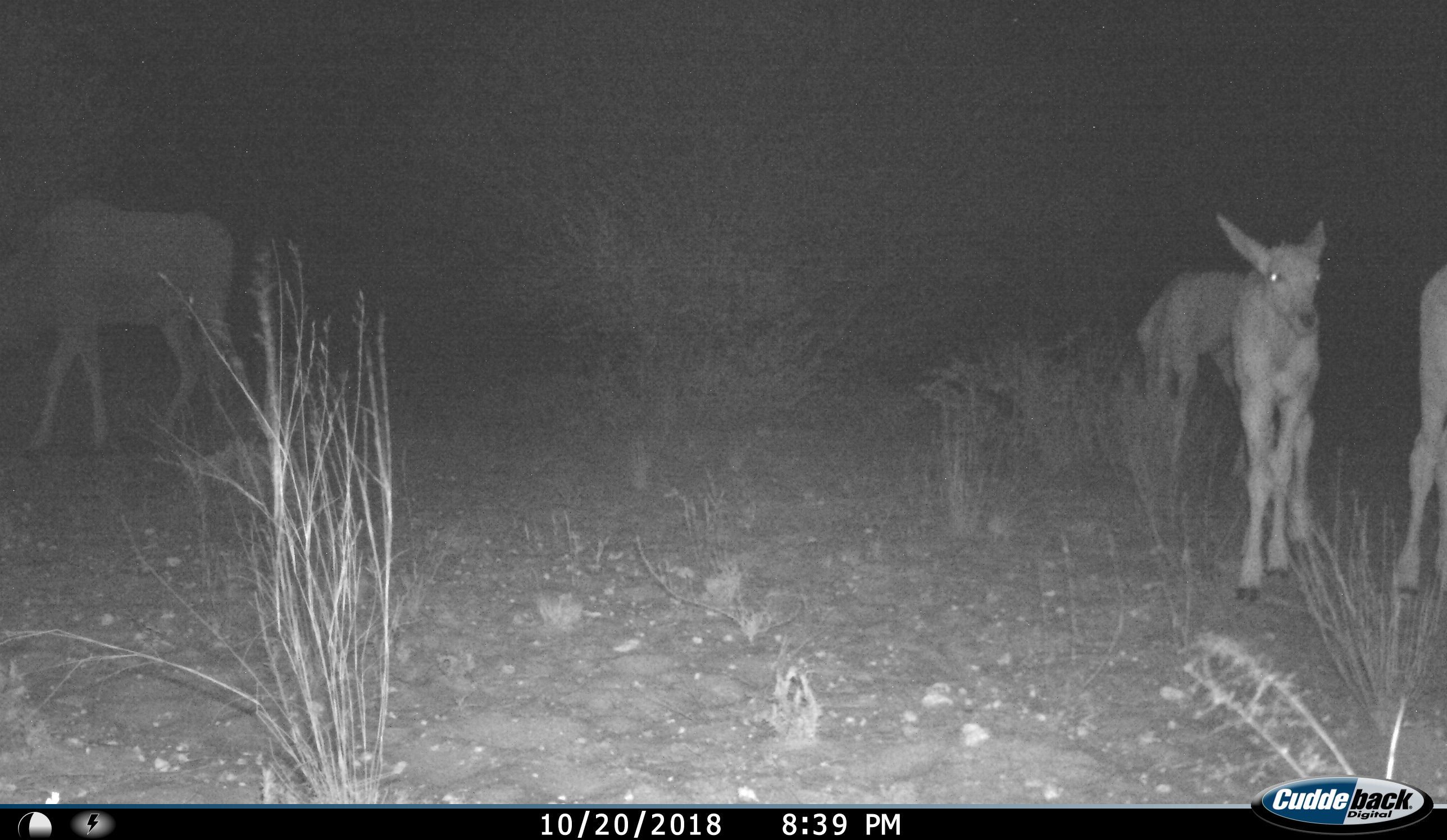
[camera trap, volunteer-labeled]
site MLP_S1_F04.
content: unidentified animal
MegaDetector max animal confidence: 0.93